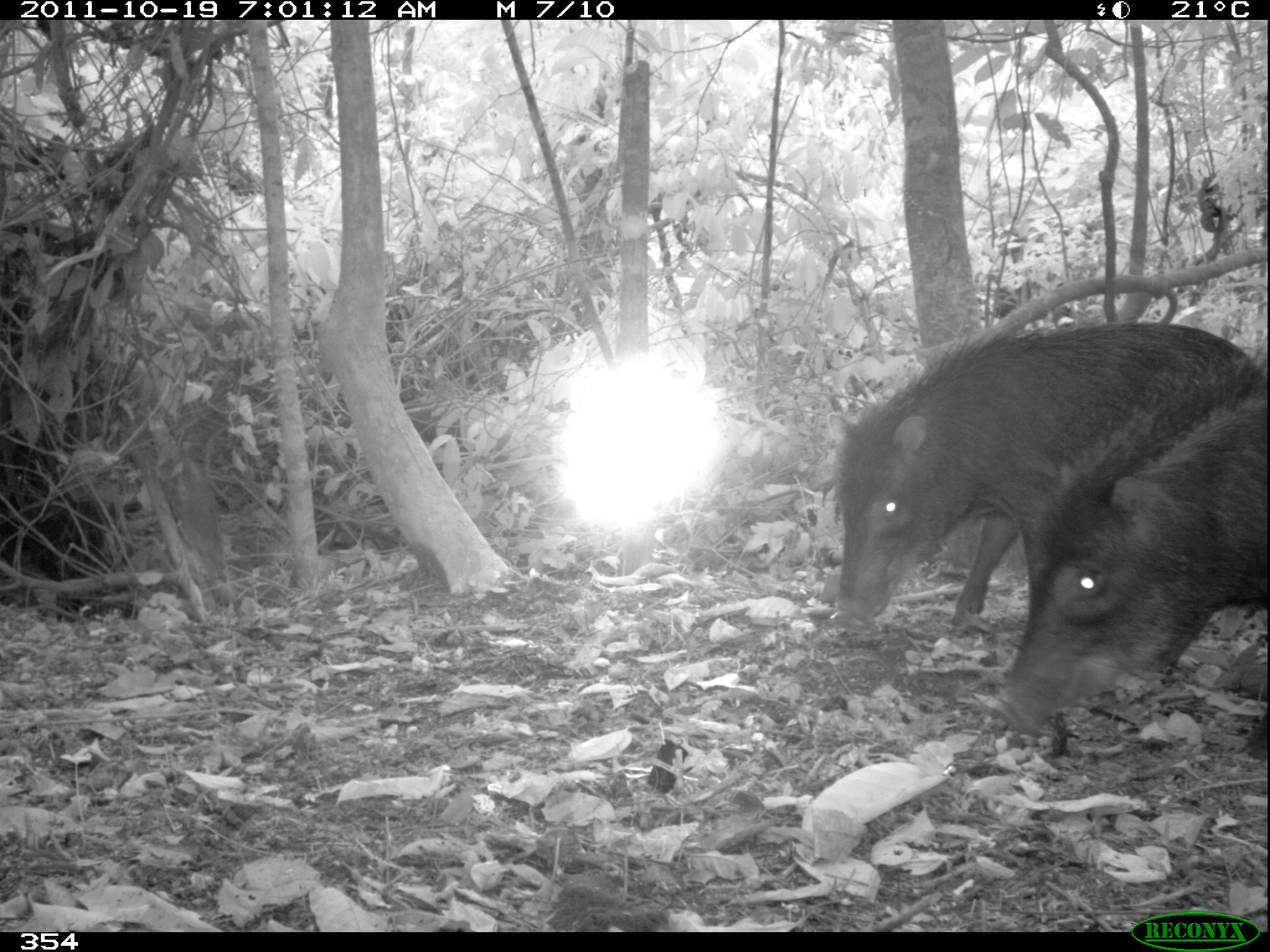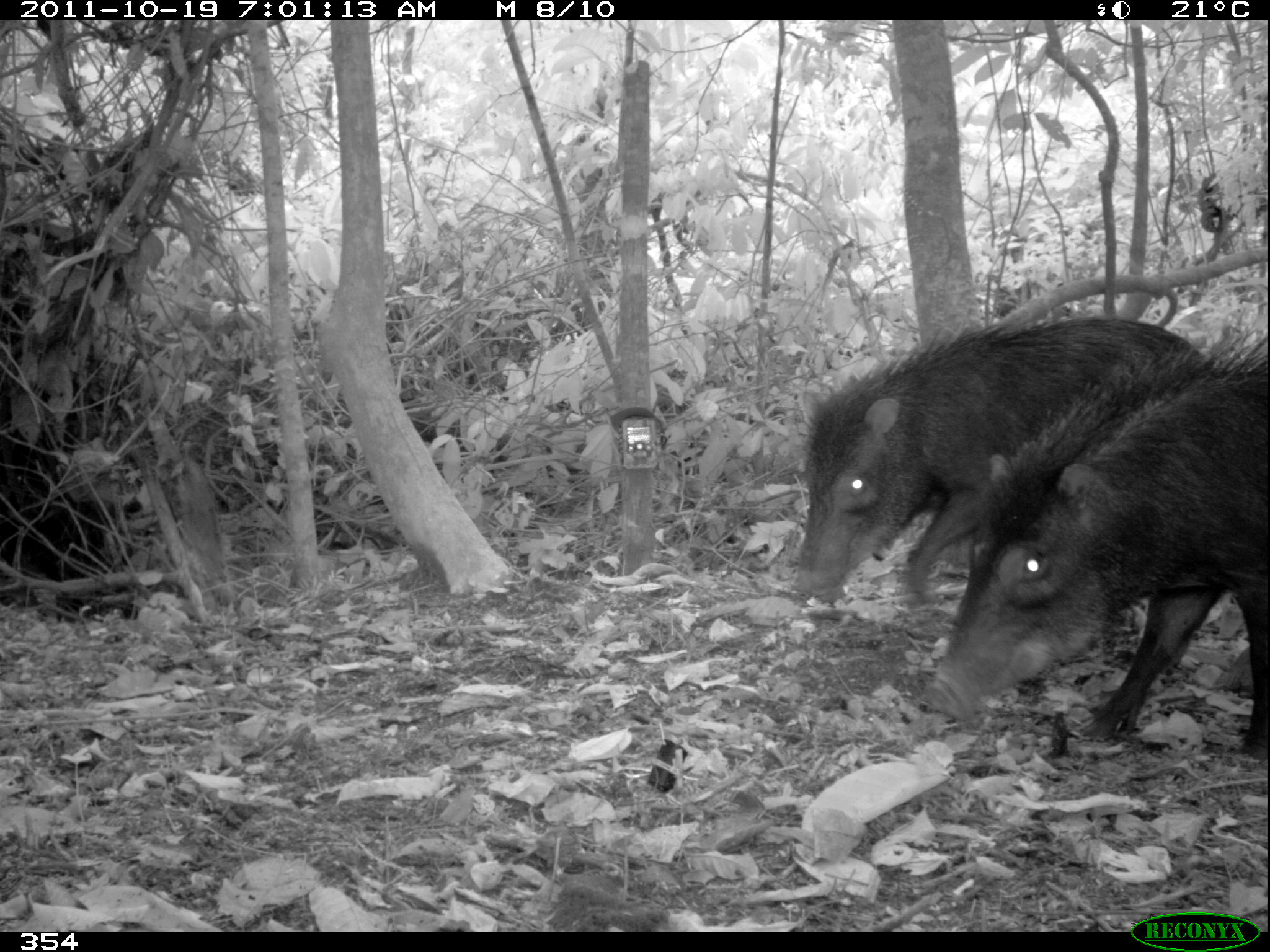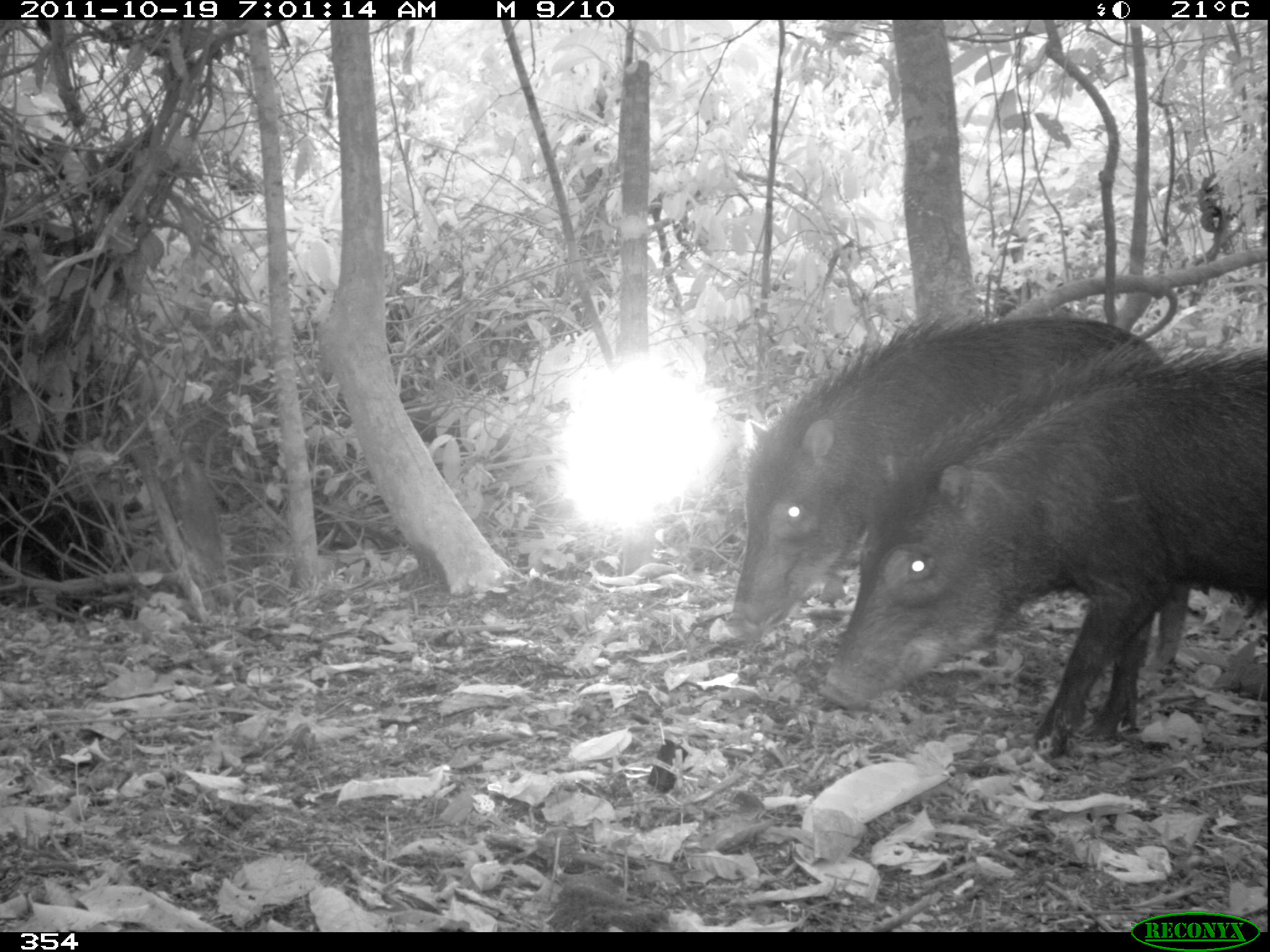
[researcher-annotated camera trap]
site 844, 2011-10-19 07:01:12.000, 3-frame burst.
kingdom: Animalia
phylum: Chordata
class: Mammalia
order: Artiodactyla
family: Tayassuidae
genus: Tayassu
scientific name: Tayassu pecari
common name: white-lipped peccary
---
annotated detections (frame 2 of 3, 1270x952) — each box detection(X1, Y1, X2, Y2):
tayassu pecari: detection(925, 339, 1270, 759); detection(795, 315, 1210, 615)